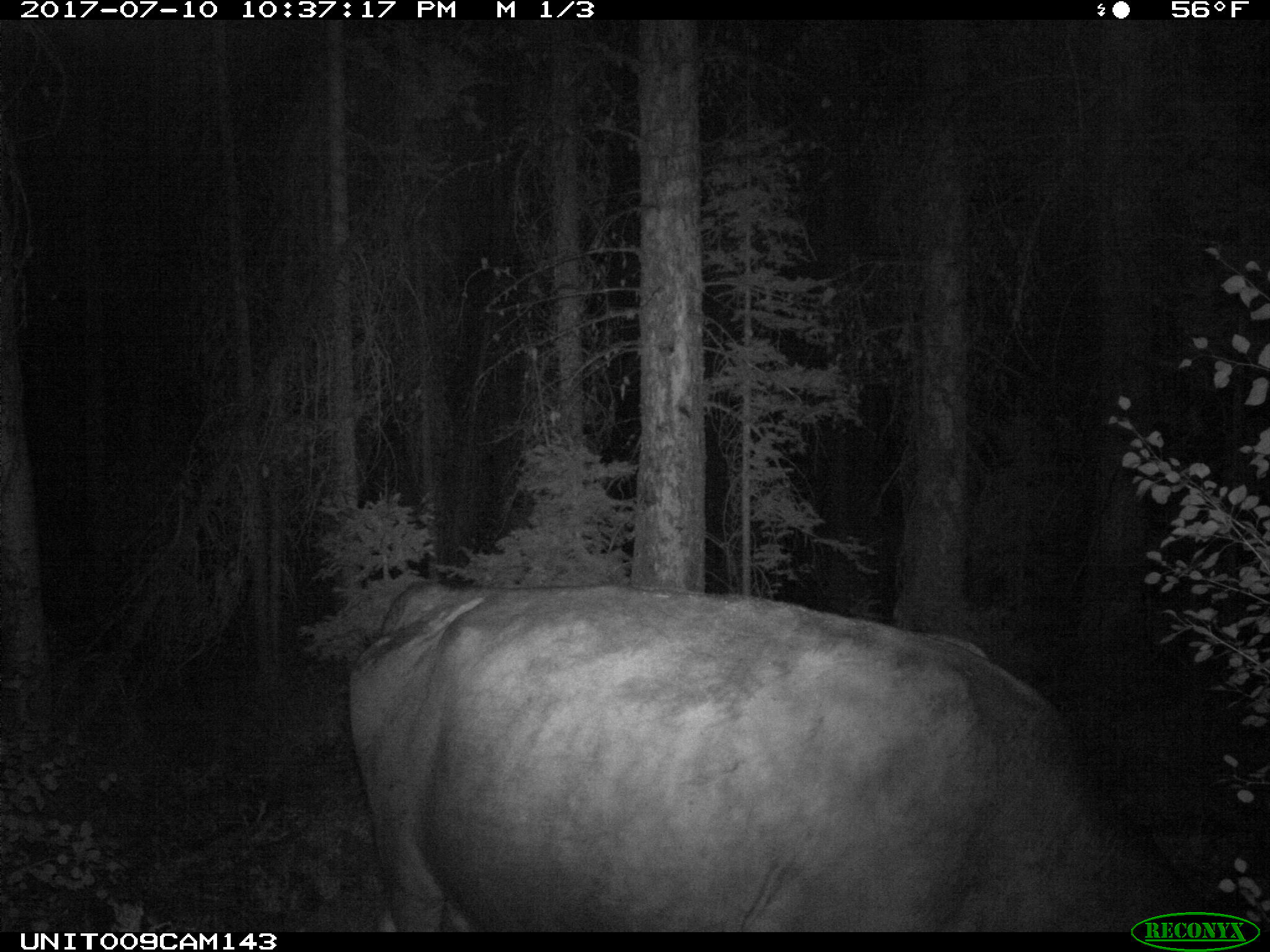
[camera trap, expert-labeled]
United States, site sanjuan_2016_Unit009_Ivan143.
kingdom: Animalia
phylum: Chordata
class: Mammalia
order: Artiodactyla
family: Bovidae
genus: Bos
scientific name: Bos taurus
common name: domestic cow